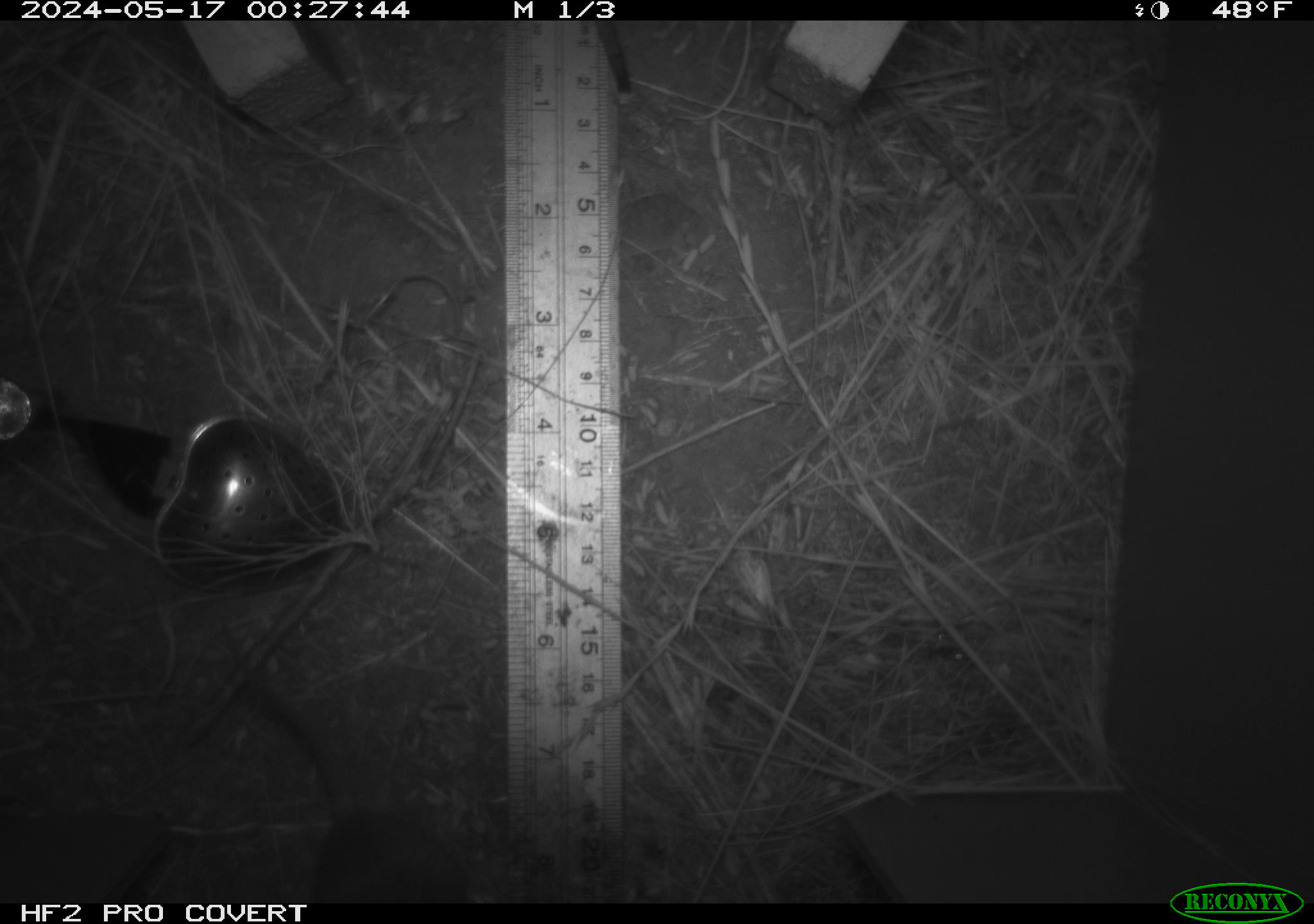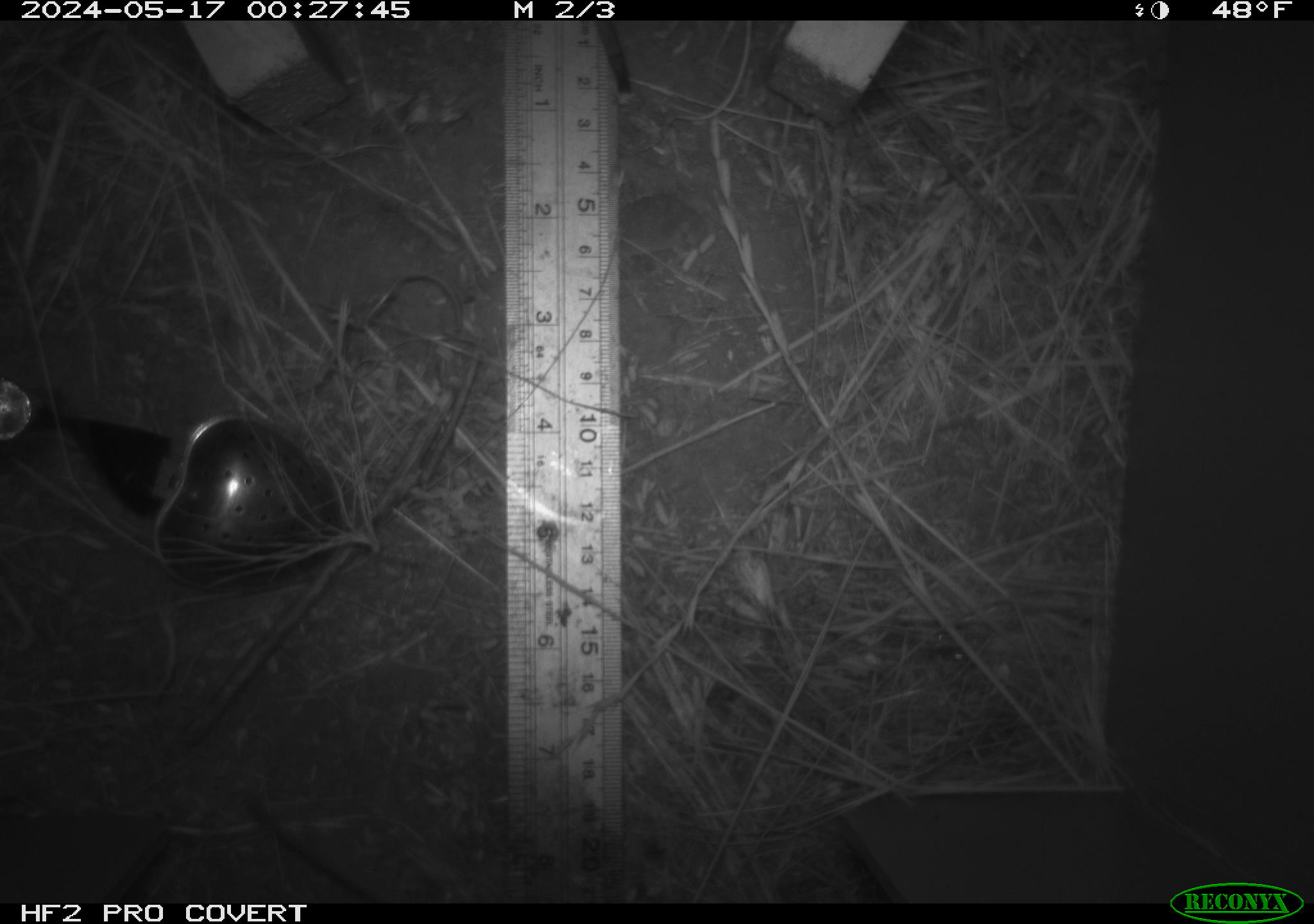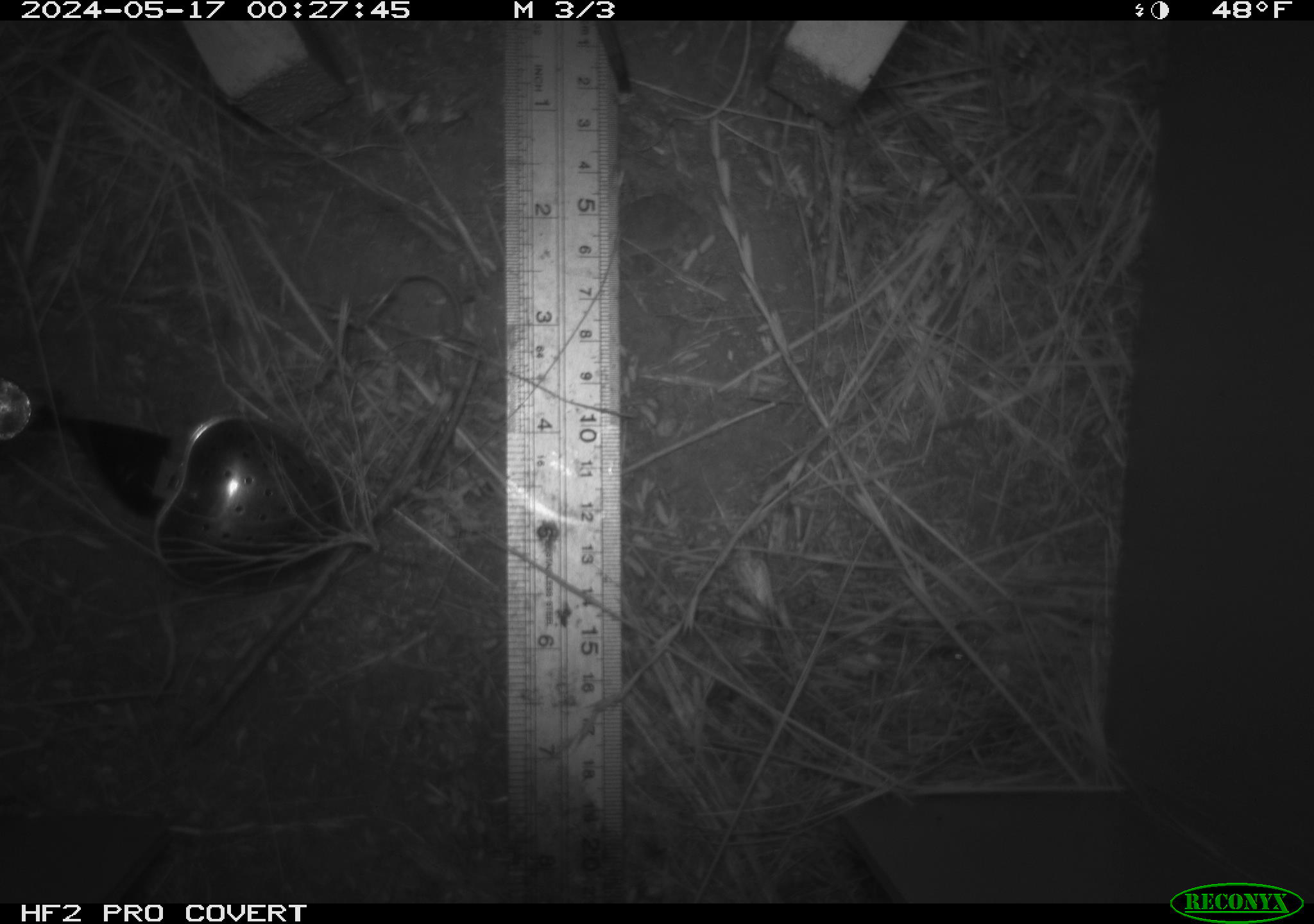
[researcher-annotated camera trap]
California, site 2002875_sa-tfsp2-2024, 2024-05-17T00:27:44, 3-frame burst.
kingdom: Animalia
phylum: Chordata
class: Mammalia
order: Rodentia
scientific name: Rodentia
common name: rodent